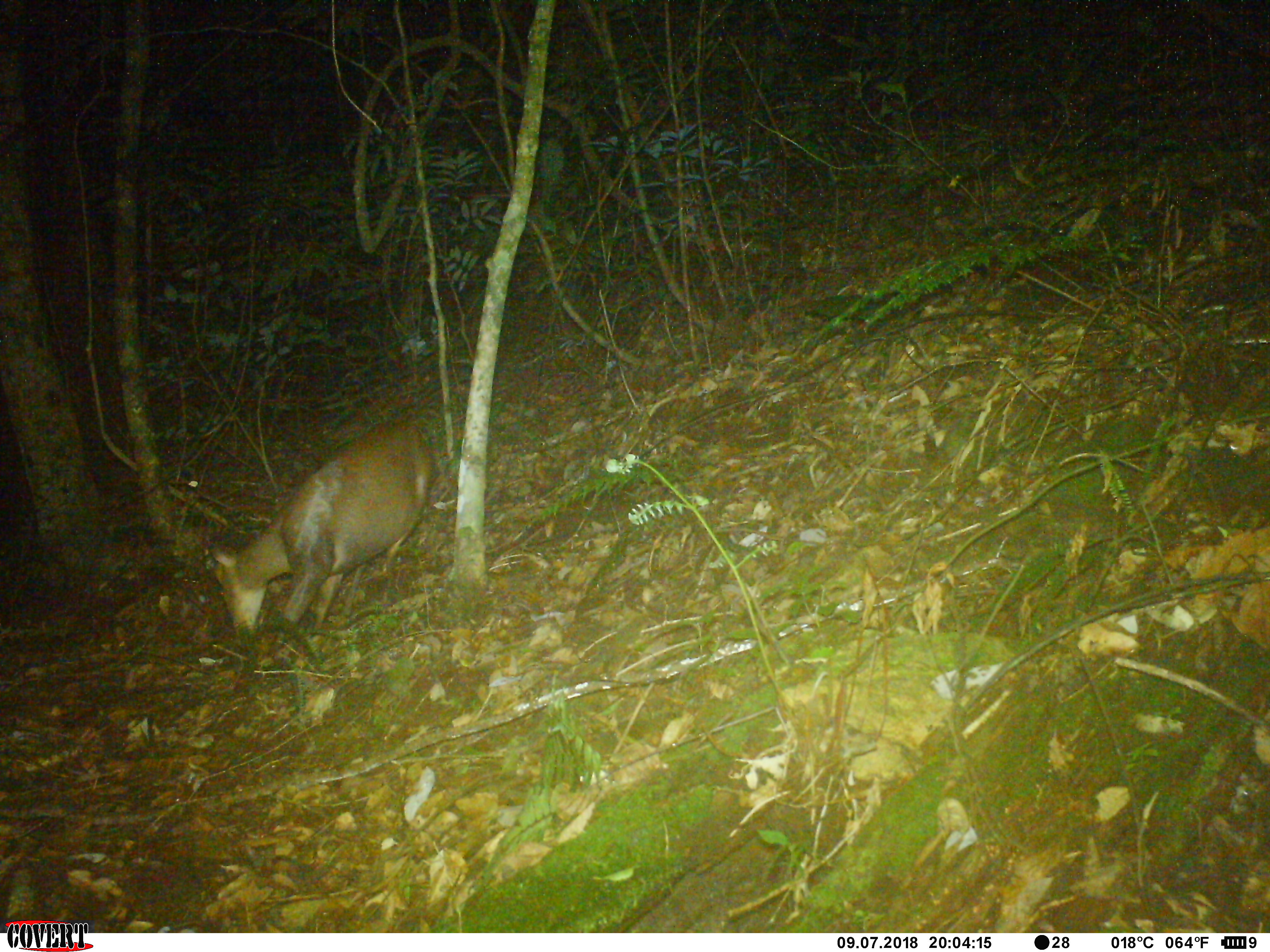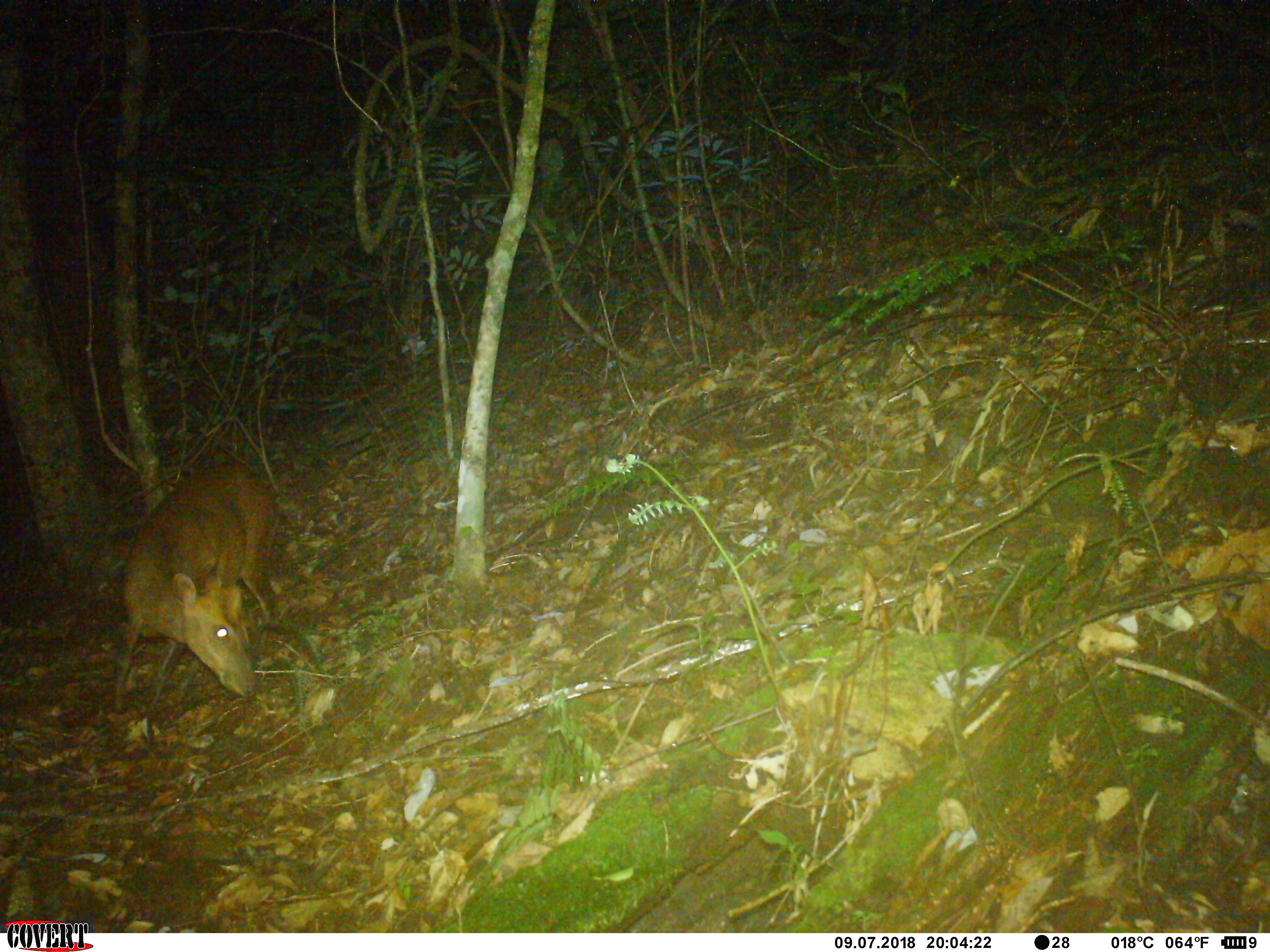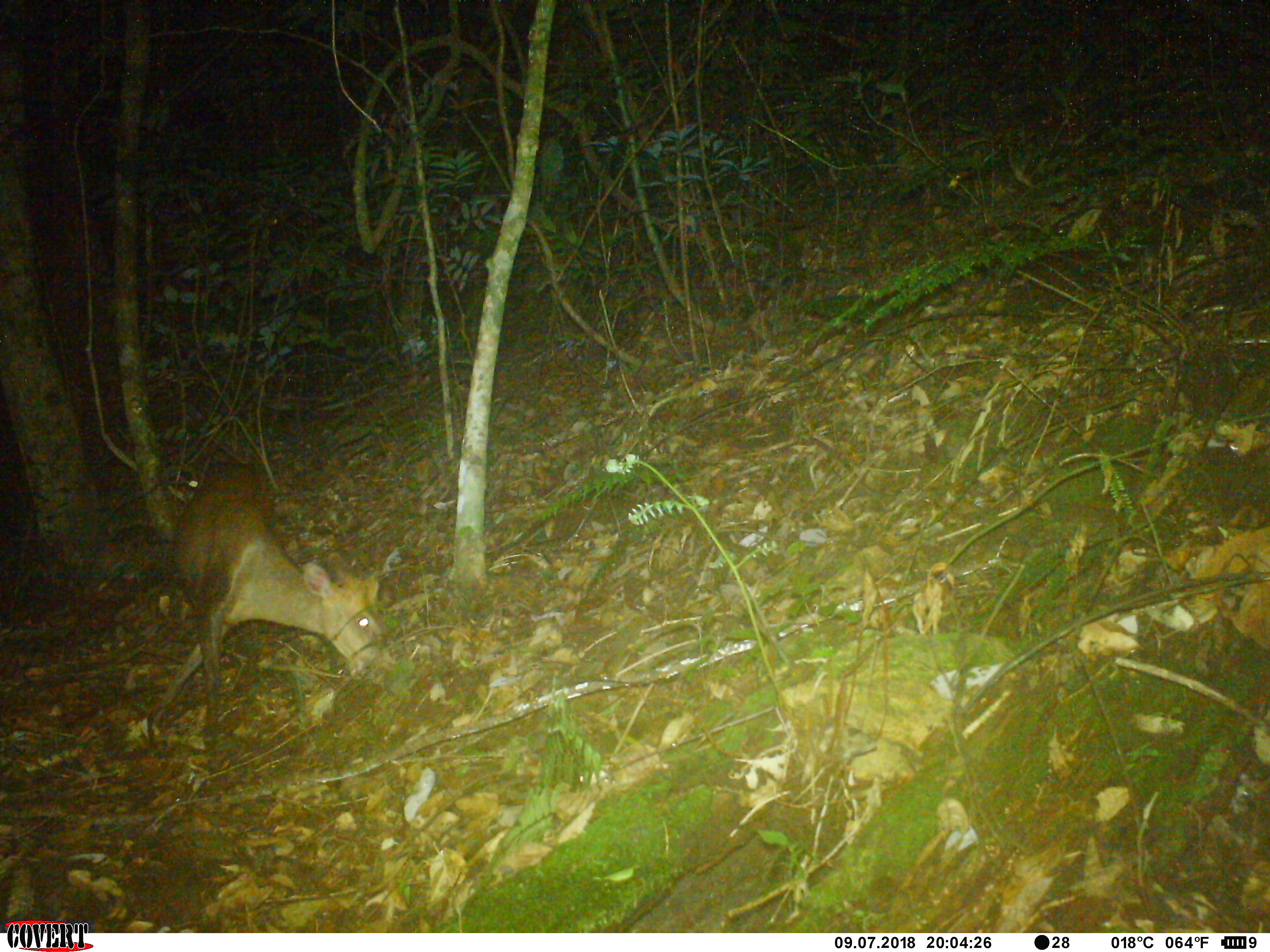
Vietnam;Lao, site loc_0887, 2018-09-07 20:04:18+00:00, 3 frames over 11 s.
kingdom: Animalia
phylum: Chordata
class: Mammalia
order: Artiodactyla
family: Cervidae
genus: Muntiacus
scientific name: Muntiacus rooseveltorum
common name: roosevelt's muntjac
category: roosevelts muntjac group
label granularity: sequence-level